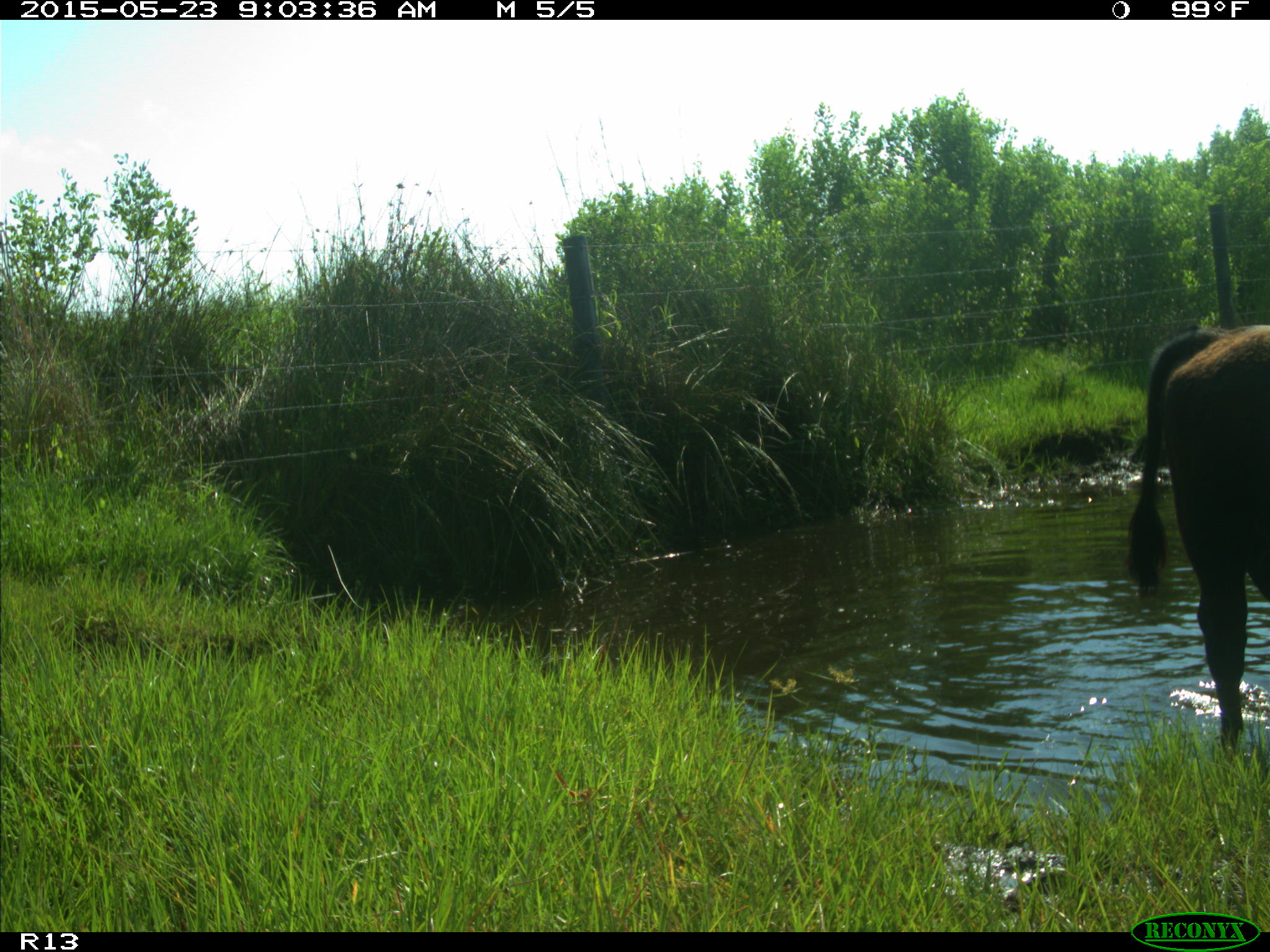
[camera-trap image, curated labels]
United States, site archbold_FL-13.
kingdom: Animalia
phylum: Chordata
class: Mammalia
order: Artiodactyla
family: Bovidae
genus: Bos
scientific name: Bos taurus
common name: domestic cow